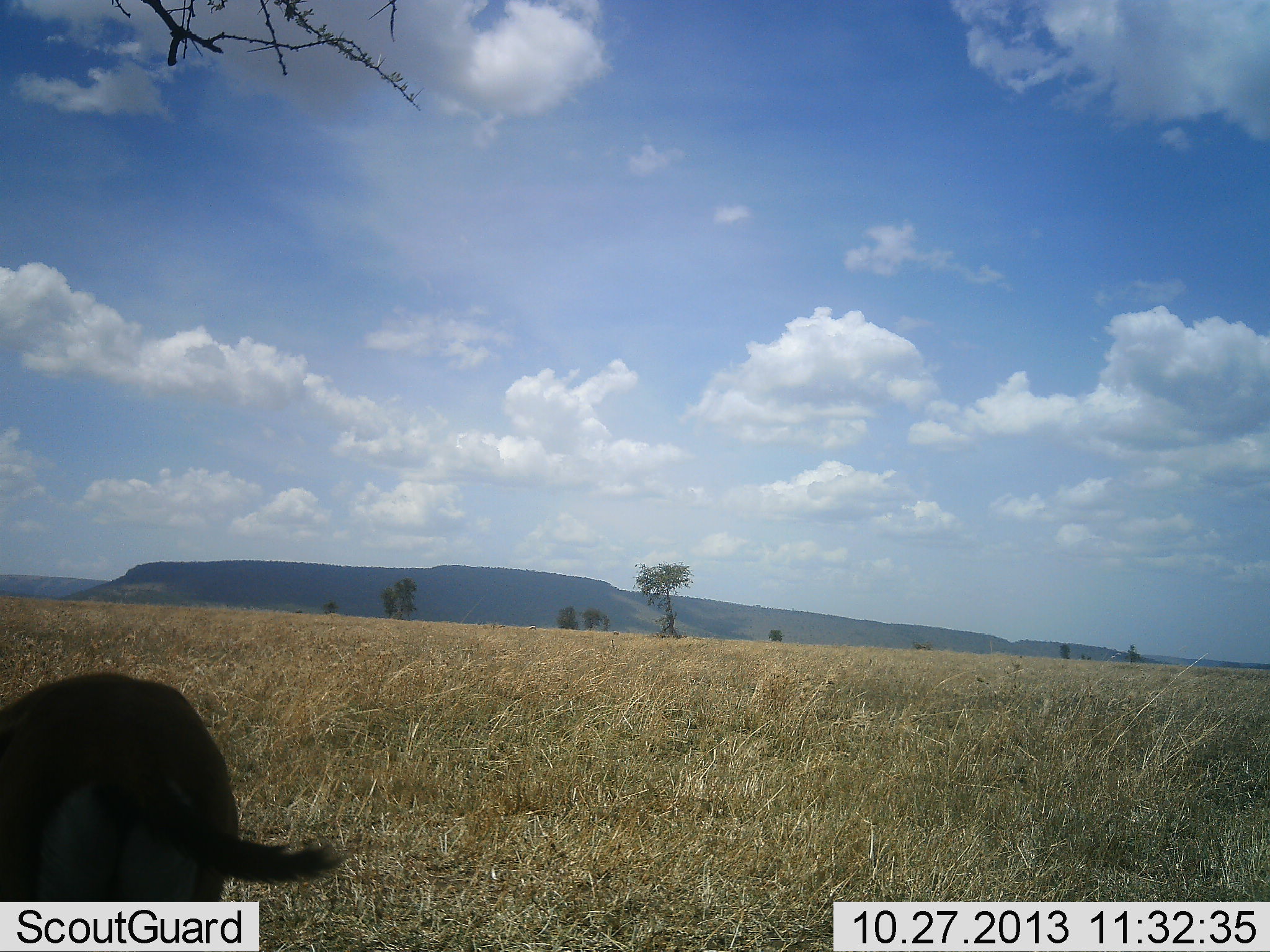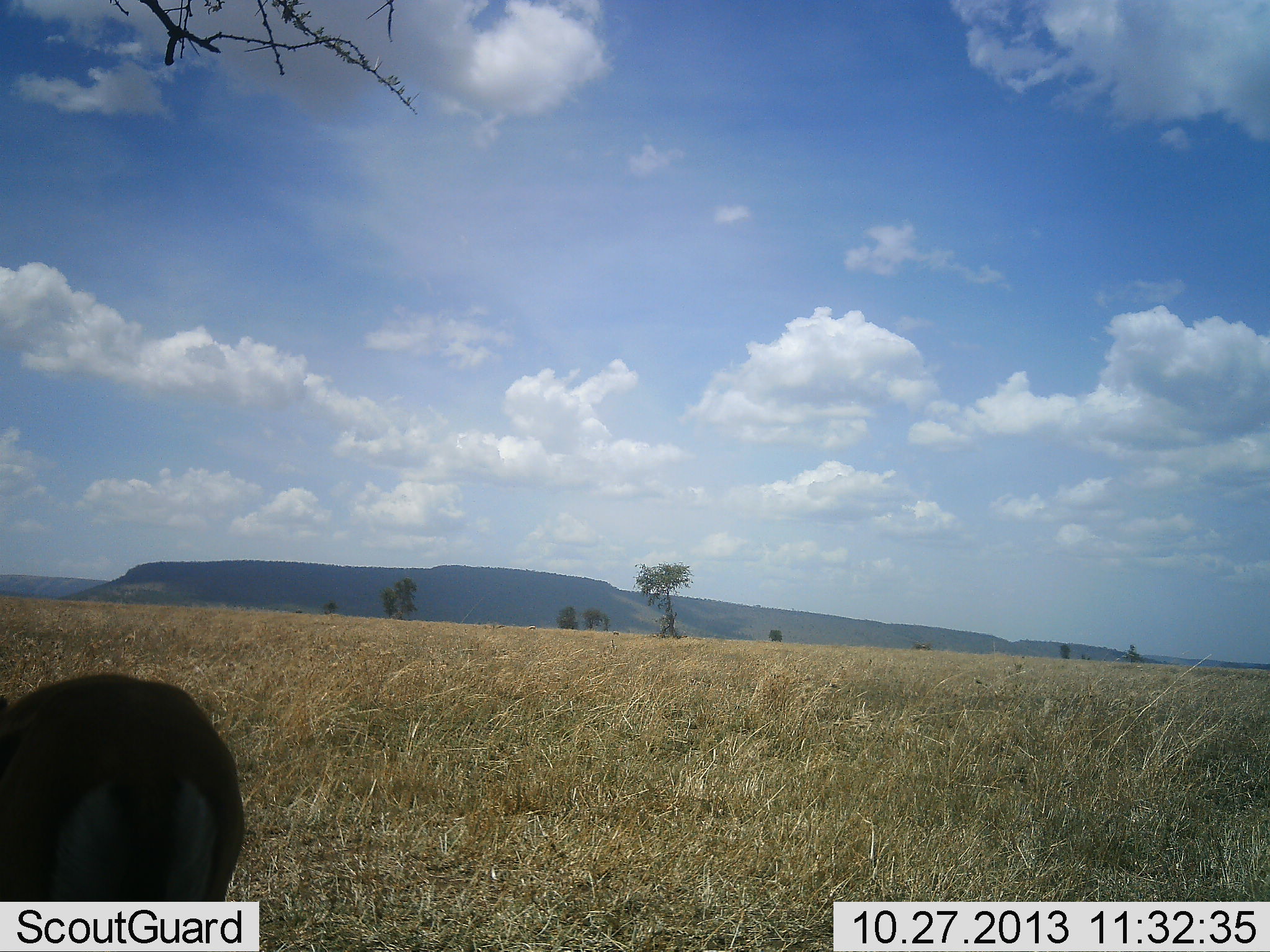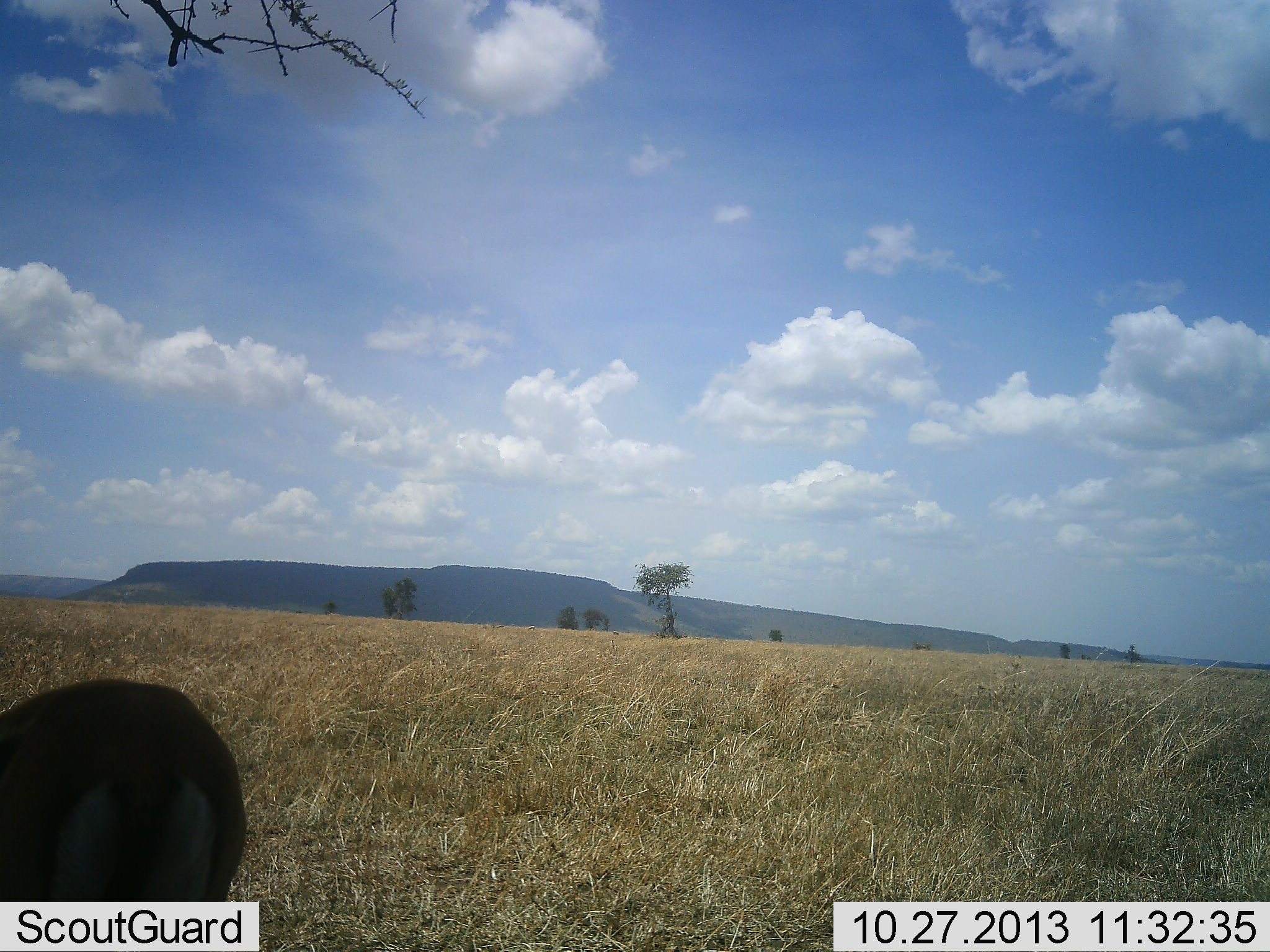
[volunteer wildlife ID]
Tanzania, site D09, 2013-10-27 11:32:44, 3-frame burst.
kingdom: Animalia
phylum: Chordata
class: Mammalia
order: Artiodactyla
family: Bovidae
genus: Eudorcas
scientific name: Eudorcas thomsonii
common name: thomson's gazelle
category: gazellethomsons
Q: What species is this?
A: Gazellethomsons (thomson's gazelle) (Eudorcas thomsonii).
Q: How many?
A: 1.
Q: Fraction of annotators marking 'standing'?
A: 50%.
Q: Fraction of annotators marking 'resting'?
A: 0%.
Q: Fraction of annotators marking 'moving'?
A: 0%.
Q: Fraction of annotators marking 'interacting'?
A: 0%.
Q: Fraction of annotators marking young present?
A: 0%.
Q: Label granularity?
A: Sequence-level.